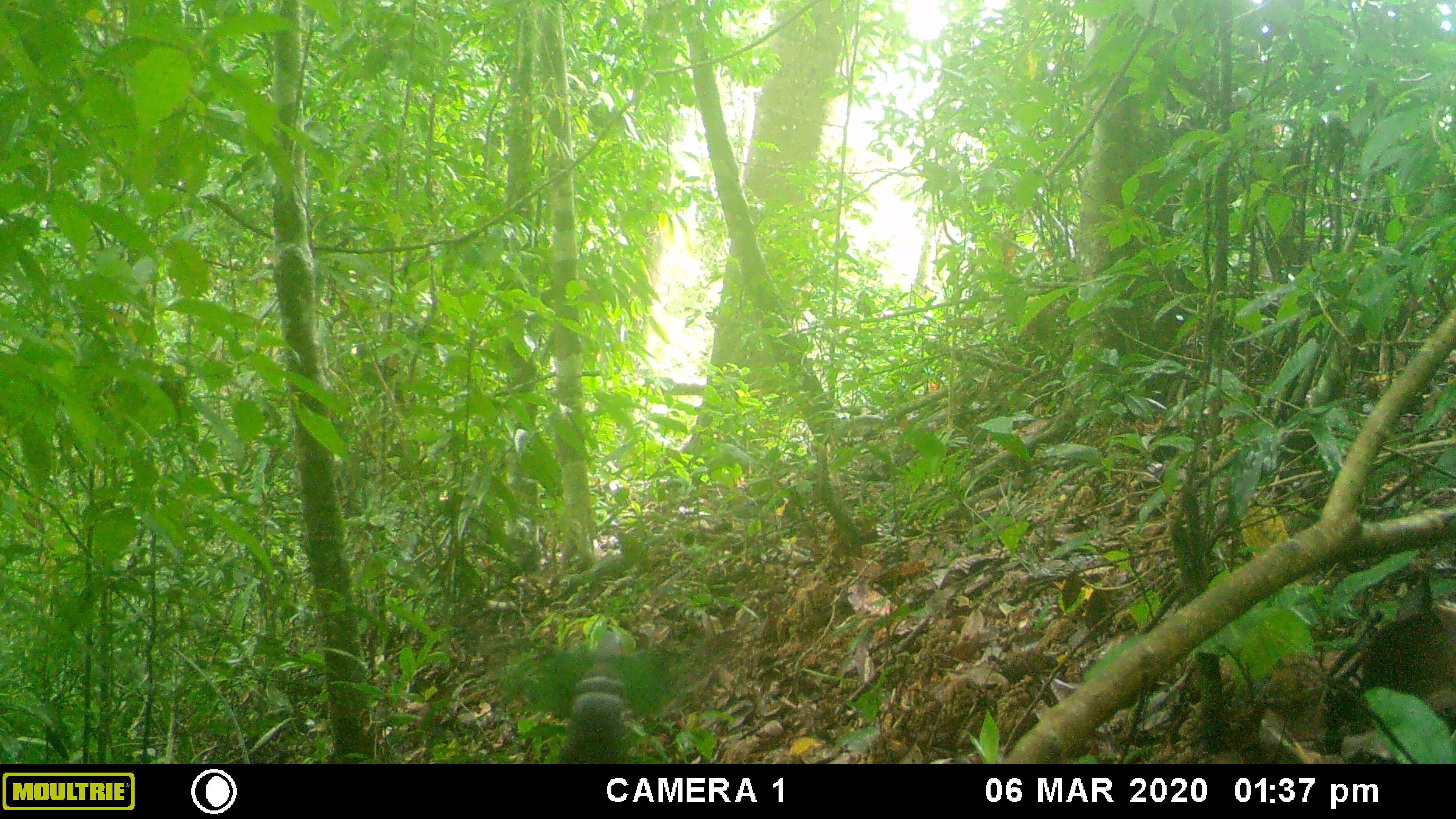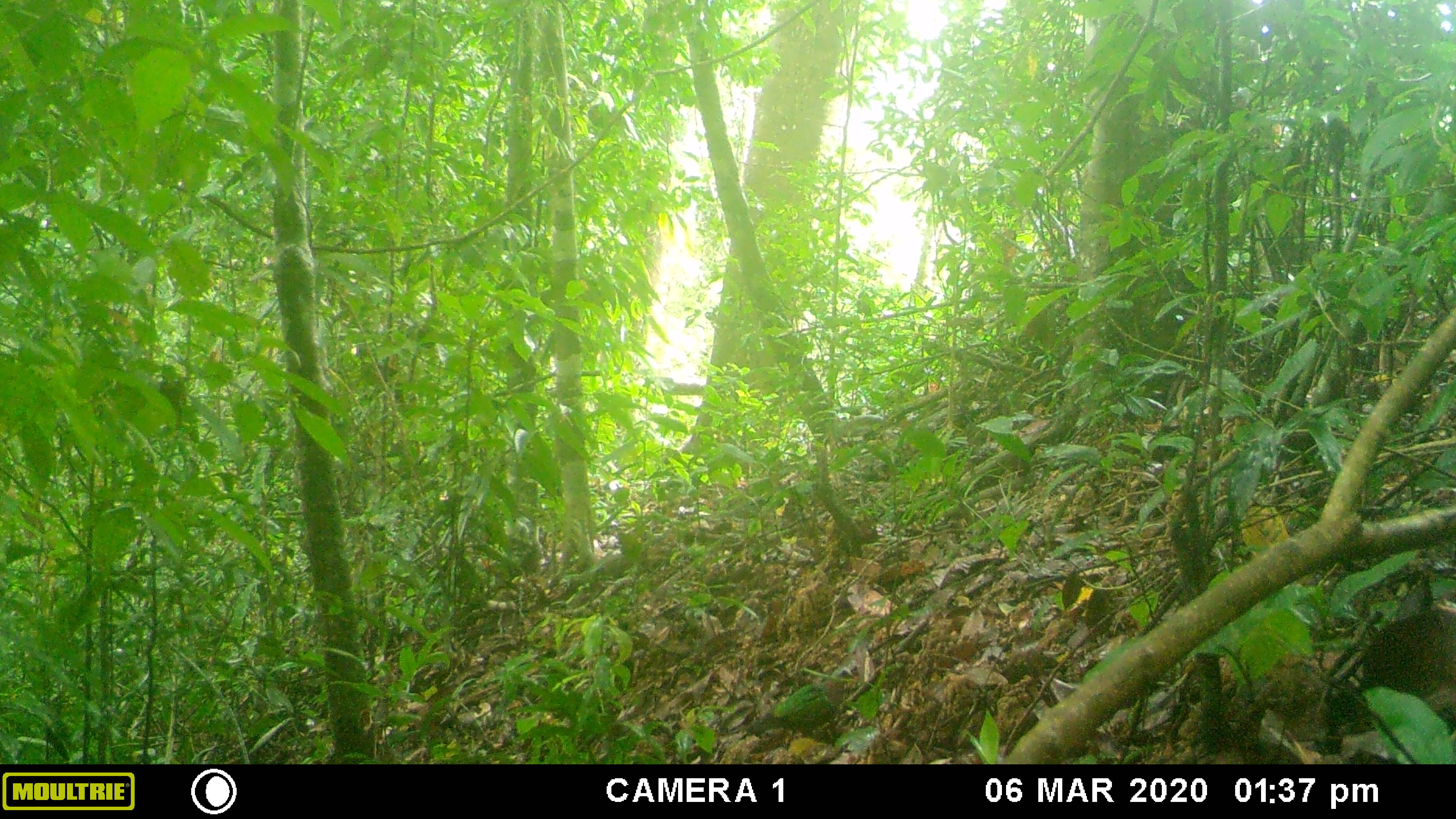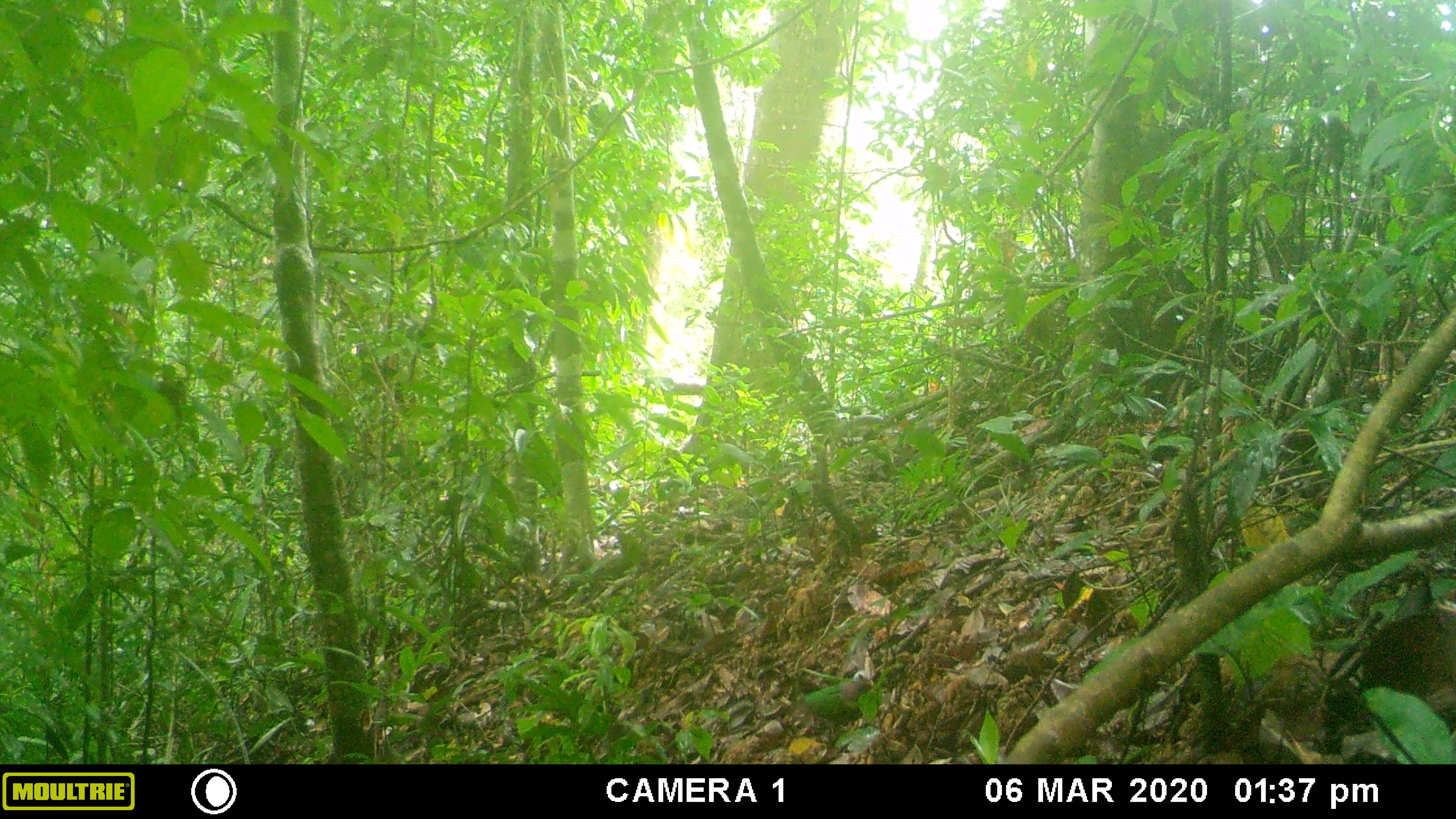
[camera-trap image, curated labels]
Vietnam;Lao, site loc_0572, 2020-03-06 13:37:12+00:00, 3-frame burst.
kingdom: Animalia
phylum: Chordata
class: Aves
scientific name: Aves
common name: bird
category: unidentified bird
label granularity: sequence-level